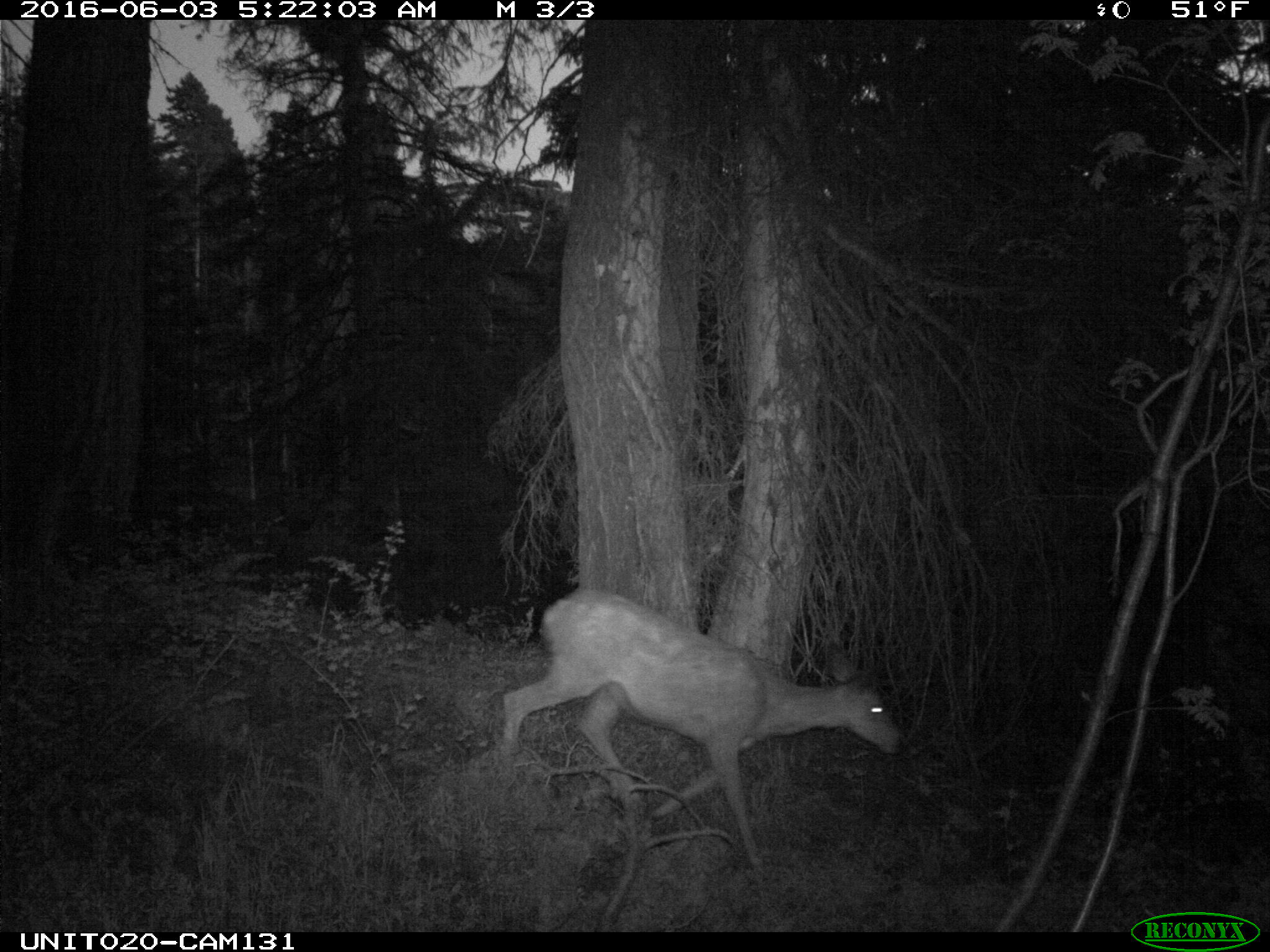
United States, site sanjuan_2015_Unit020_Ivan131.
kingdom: Animalia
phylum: Chordata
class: Mammalia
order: Artiodactyla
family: Cervidae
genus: Odocoileus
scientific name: Odocoileus hemionus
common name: mule deer